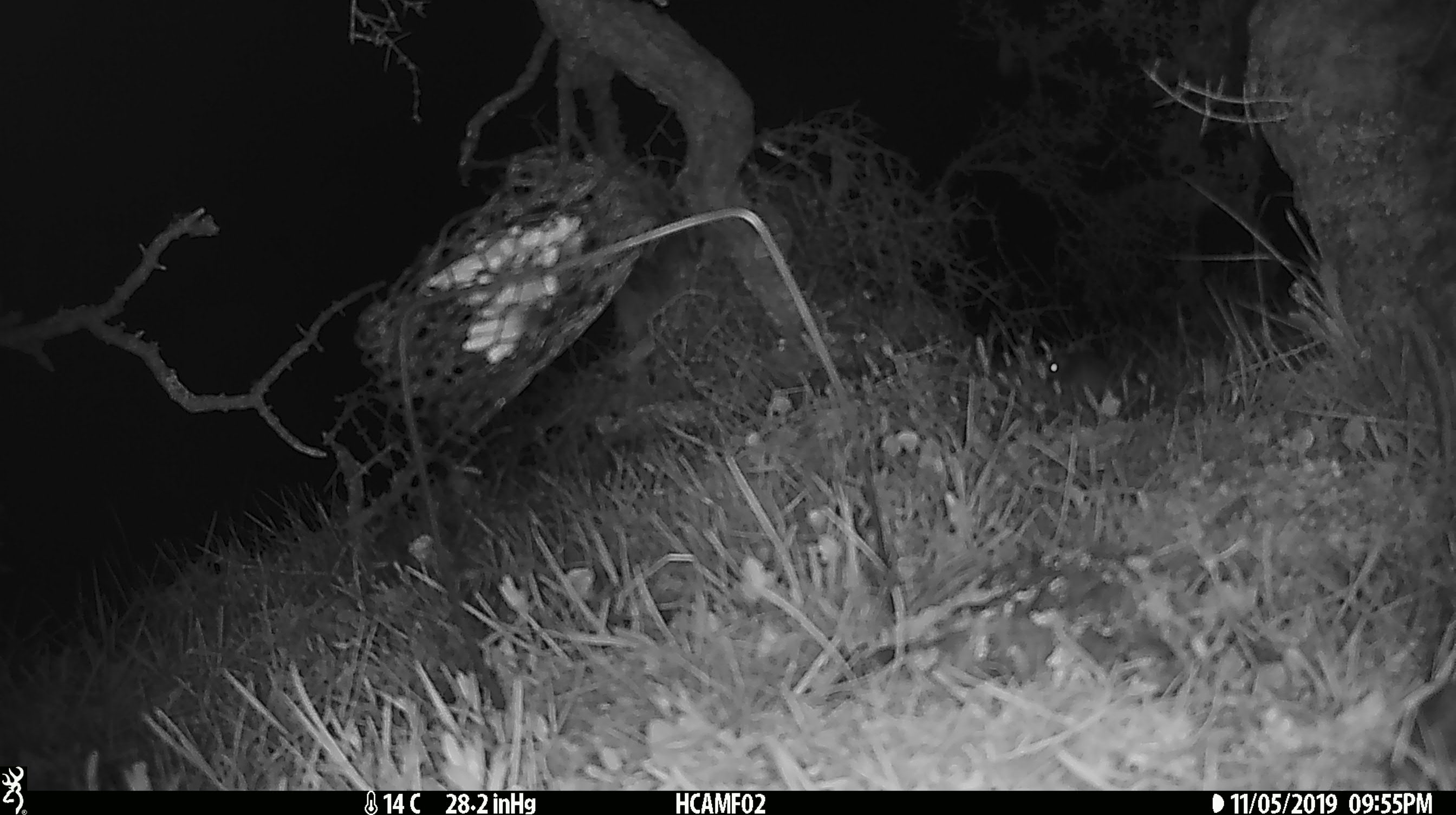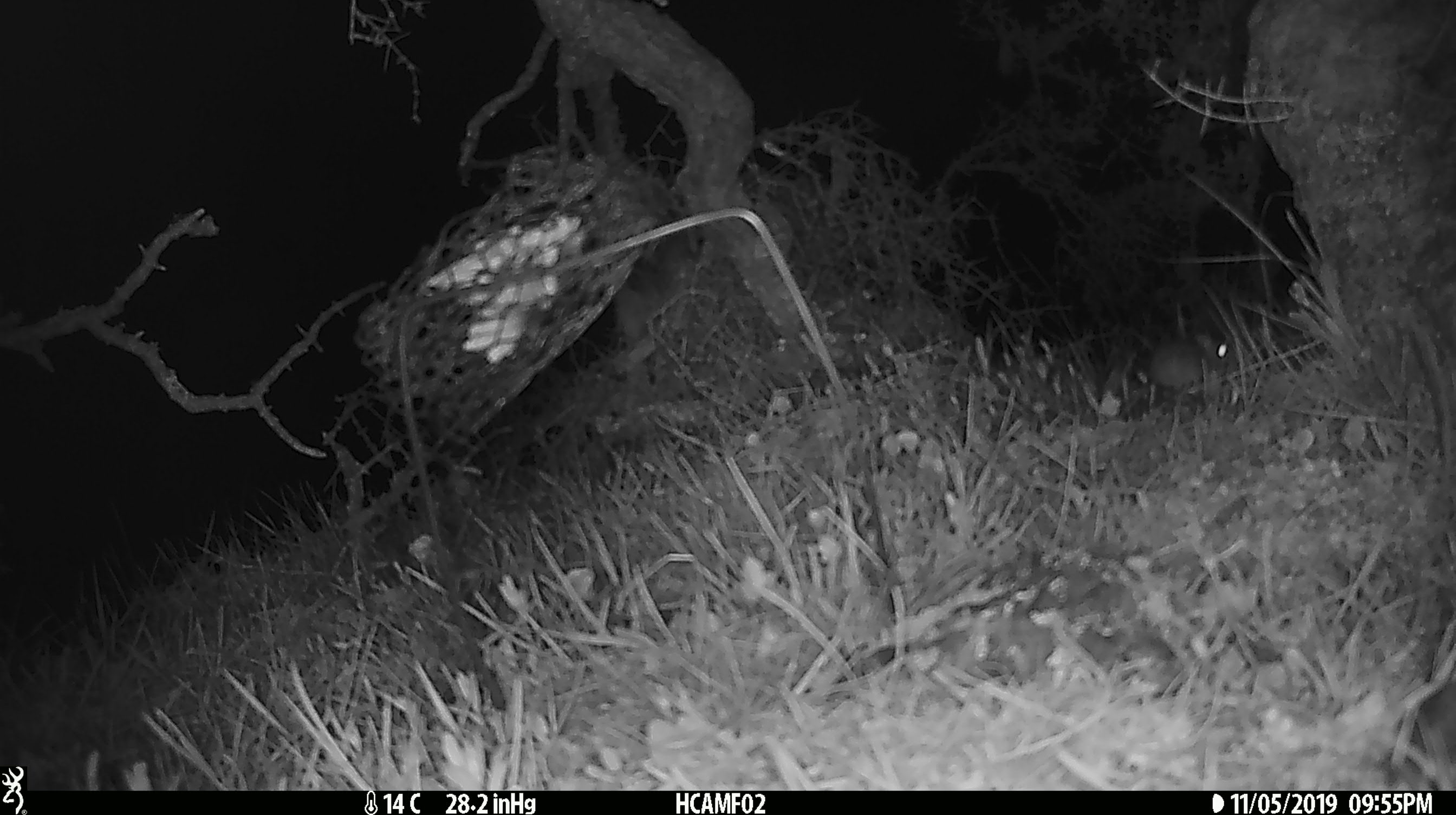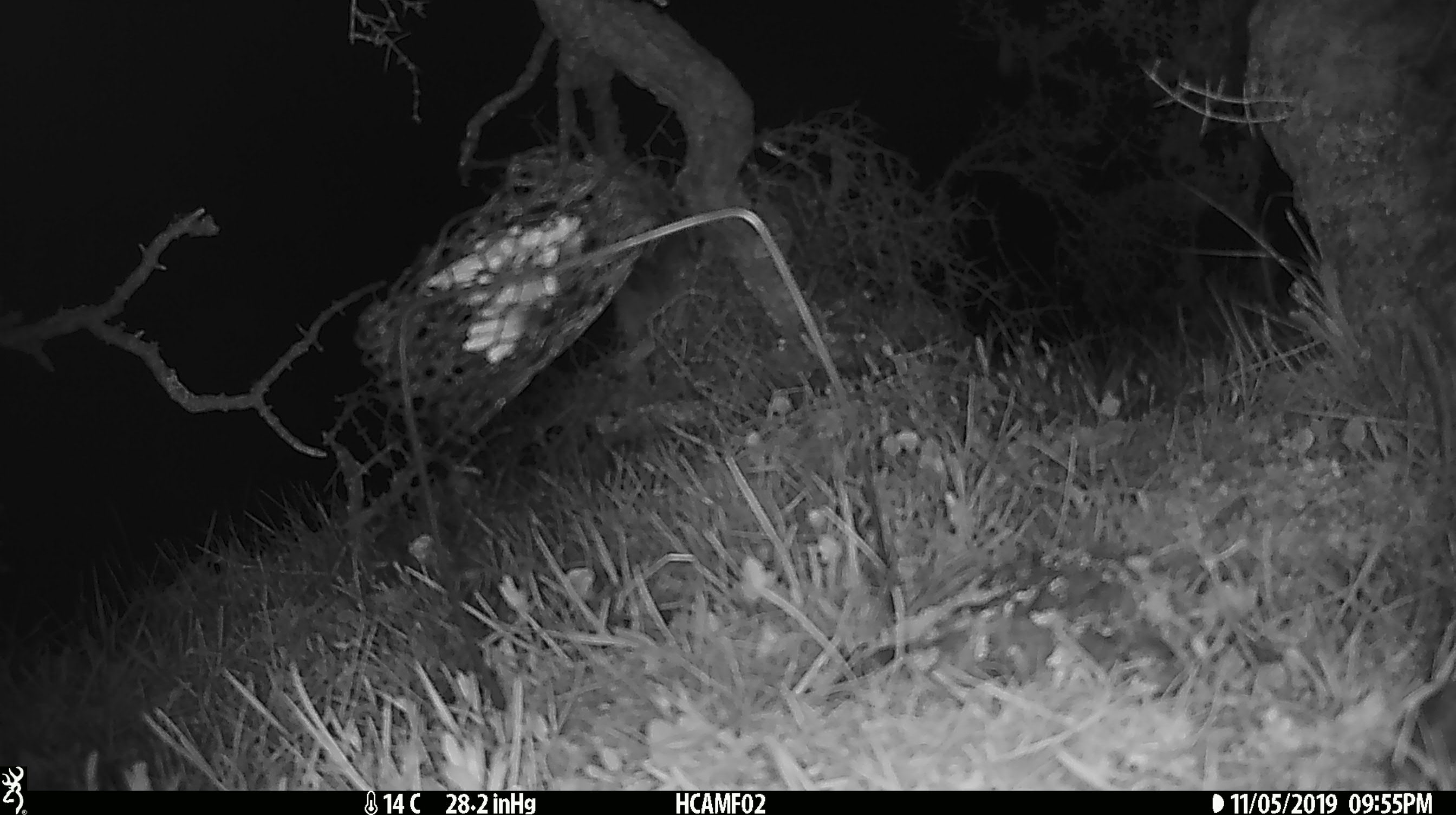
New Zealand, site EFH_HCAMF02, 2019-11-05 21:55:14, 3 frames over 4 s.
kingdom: Animalia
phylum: Chordata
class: Mammalia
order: Rodentia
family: Muridae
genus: Mus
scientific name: Mus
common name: mouse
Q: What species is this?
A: Mouse (Mus).